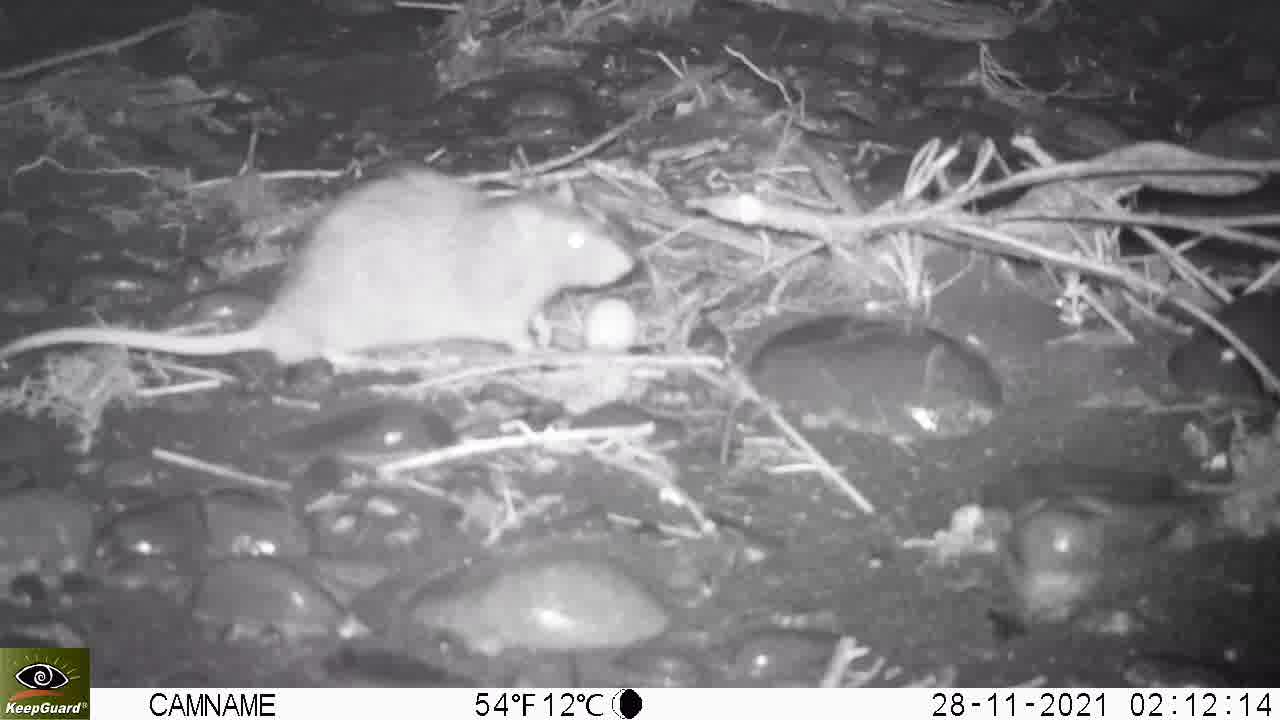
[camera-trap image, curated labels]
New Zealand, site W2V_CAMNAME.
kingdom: Animalia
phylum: Chordata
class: Mammalia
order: Rodentia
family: Muridae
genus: Rattus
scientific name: Rattus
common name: rat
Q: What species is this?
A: Rat (Rattus).